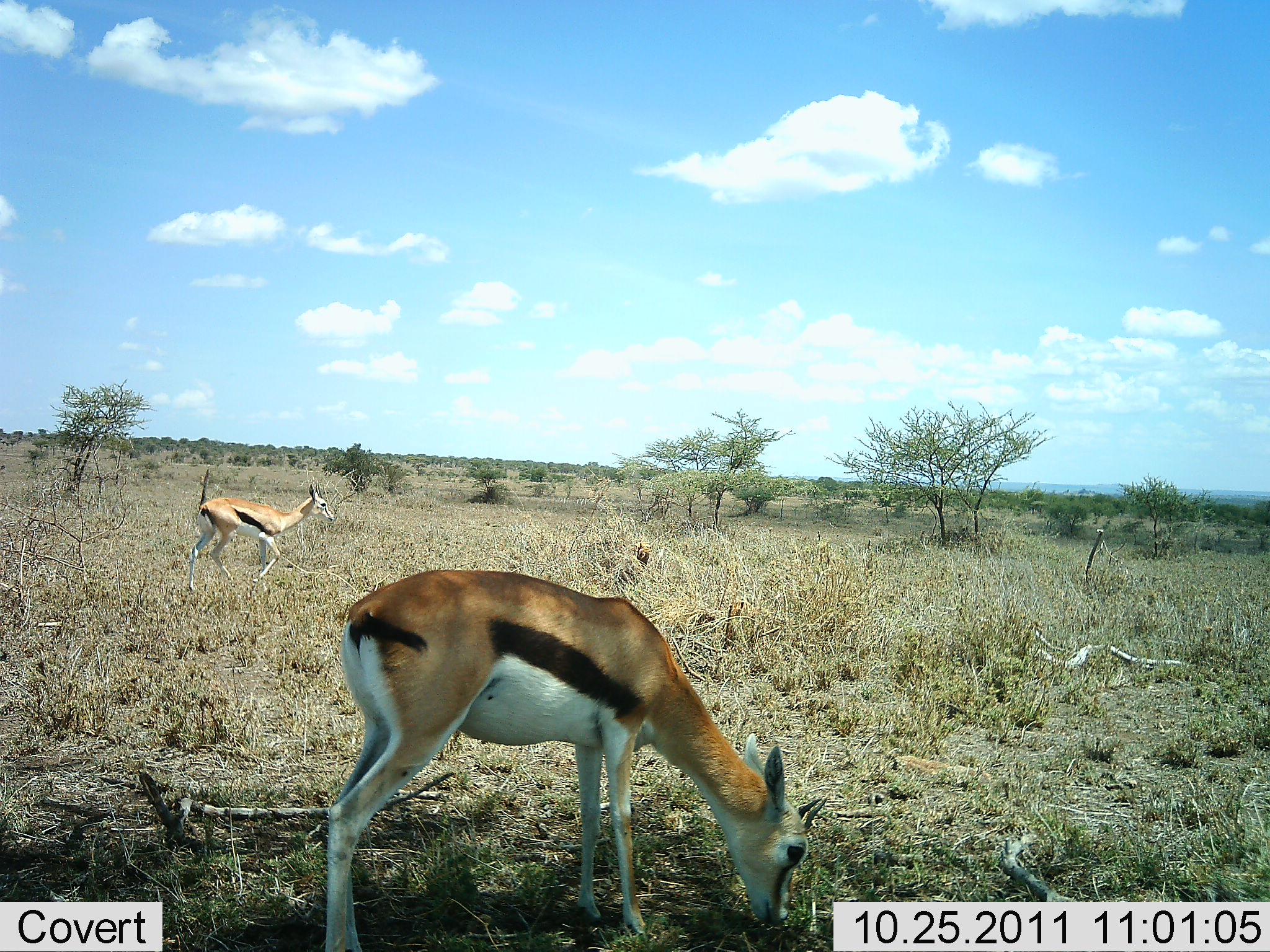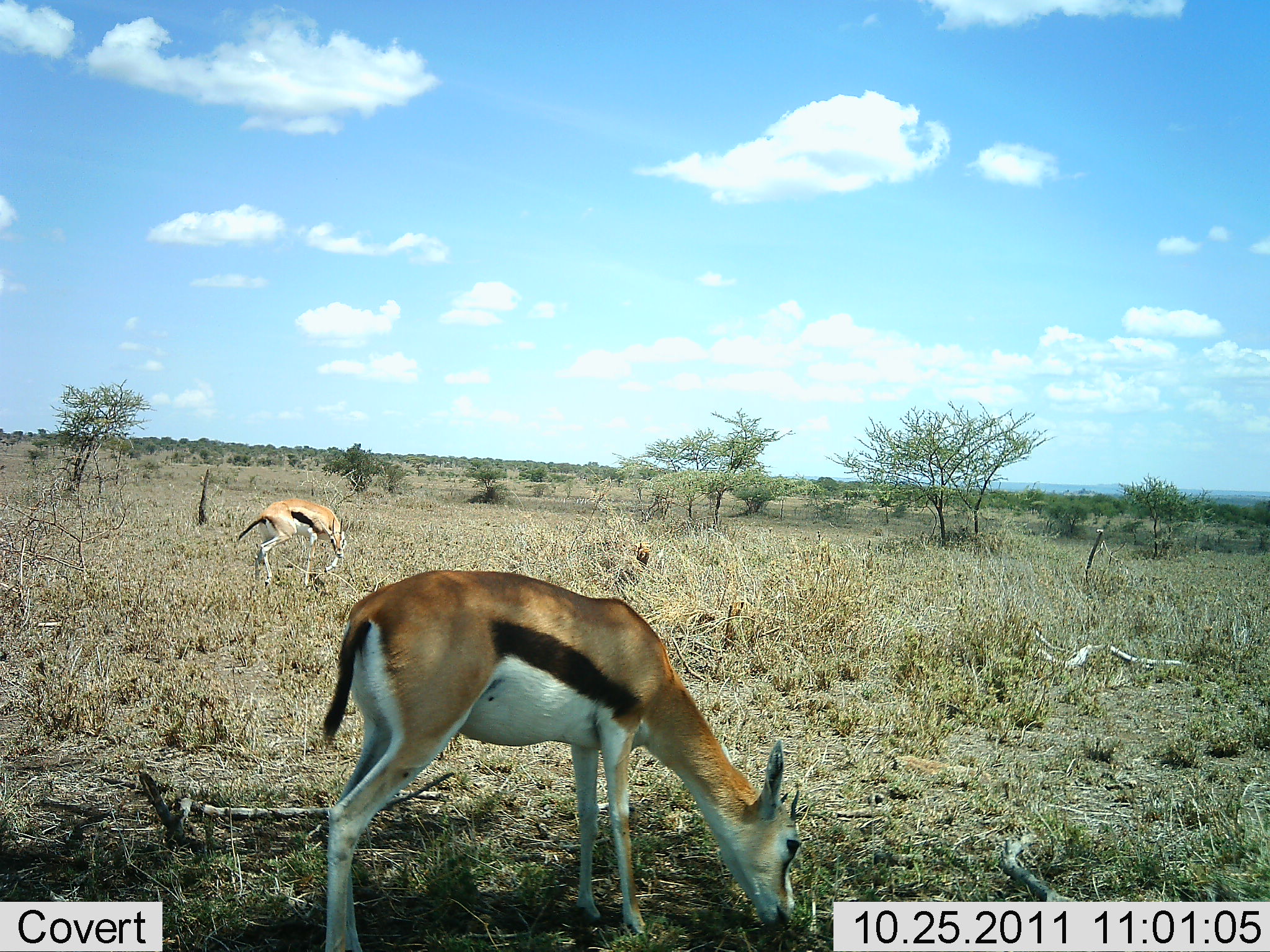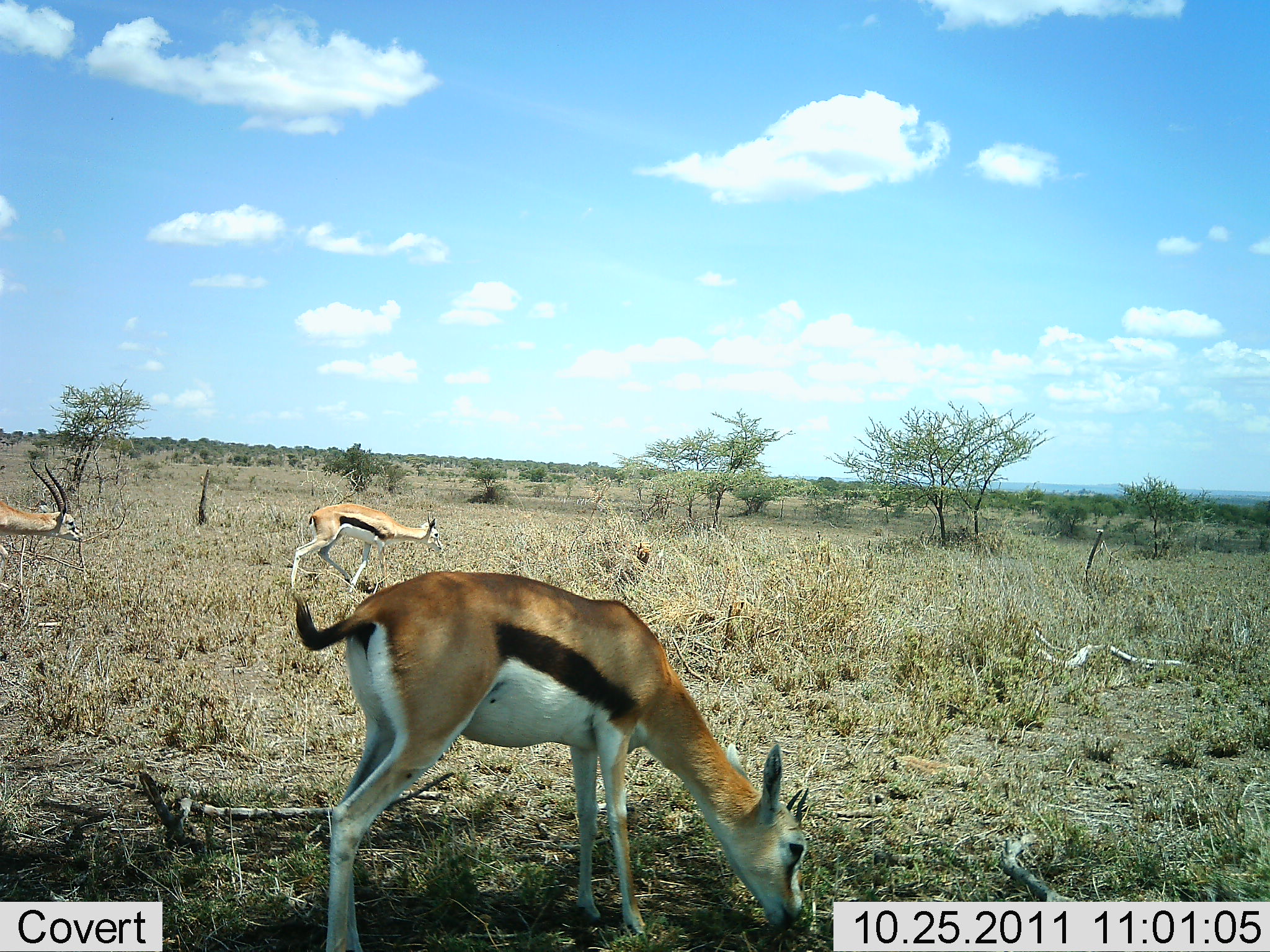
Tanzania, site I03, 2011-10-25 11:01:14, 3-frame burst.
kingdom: Animalia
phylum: Chordata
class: Mammalia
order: Artiodactyla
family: Bovidae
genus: Eudorcas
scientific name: Eudorcas thomsonii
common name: thomson's gazelle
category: gazellethomsons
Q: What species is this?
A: Gazellethomsons (thomson's gazelle) (Eudorcas thomsonii).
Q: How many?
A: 3.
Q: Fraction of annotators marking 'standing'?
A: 25%.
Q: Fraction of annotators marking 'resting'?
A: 0%.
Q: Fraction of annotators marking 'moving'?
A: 81%.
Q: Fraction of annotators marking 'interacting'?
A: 0%.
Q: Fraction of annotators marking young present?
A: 0%.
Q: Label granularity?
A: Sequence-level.